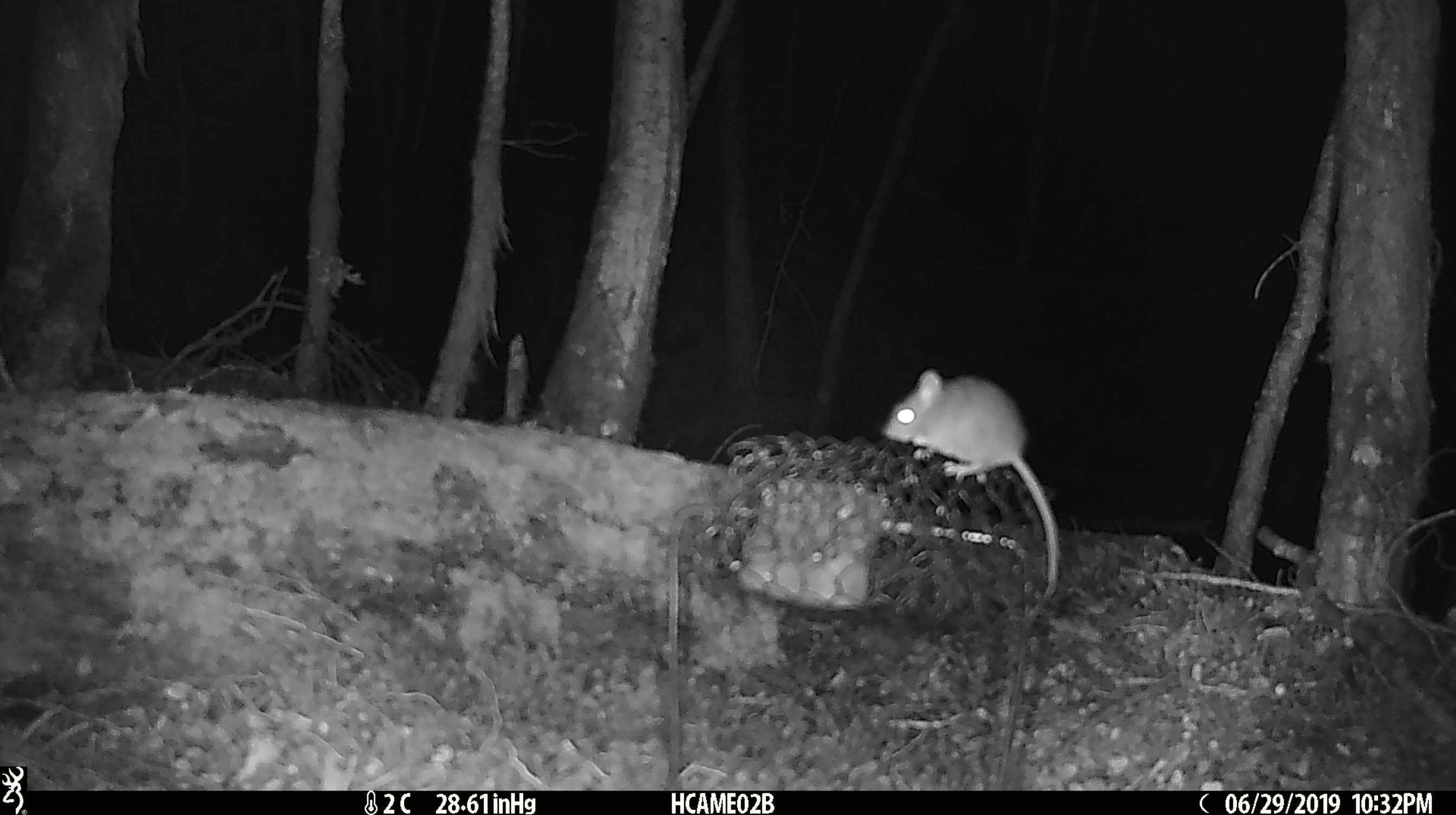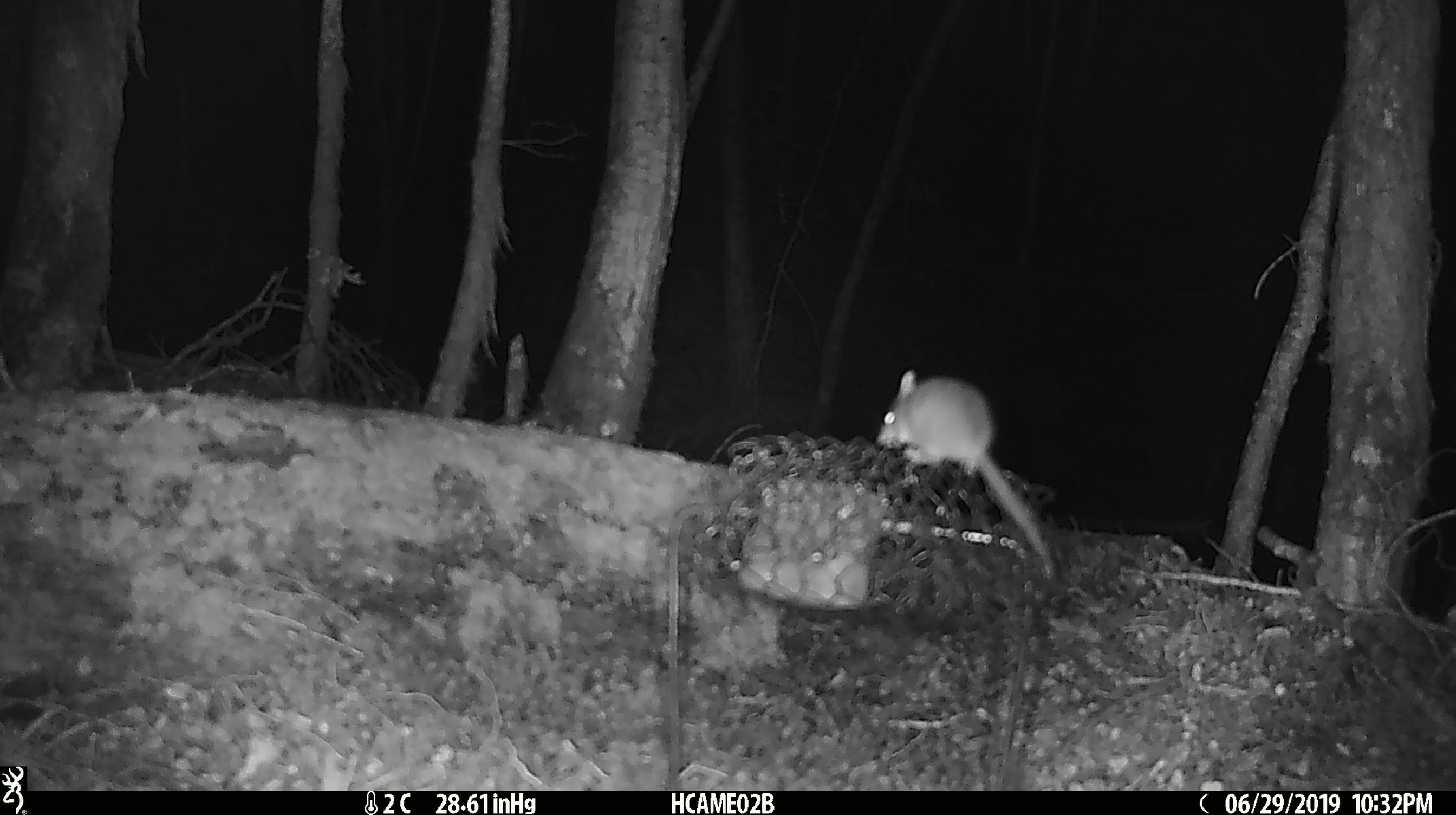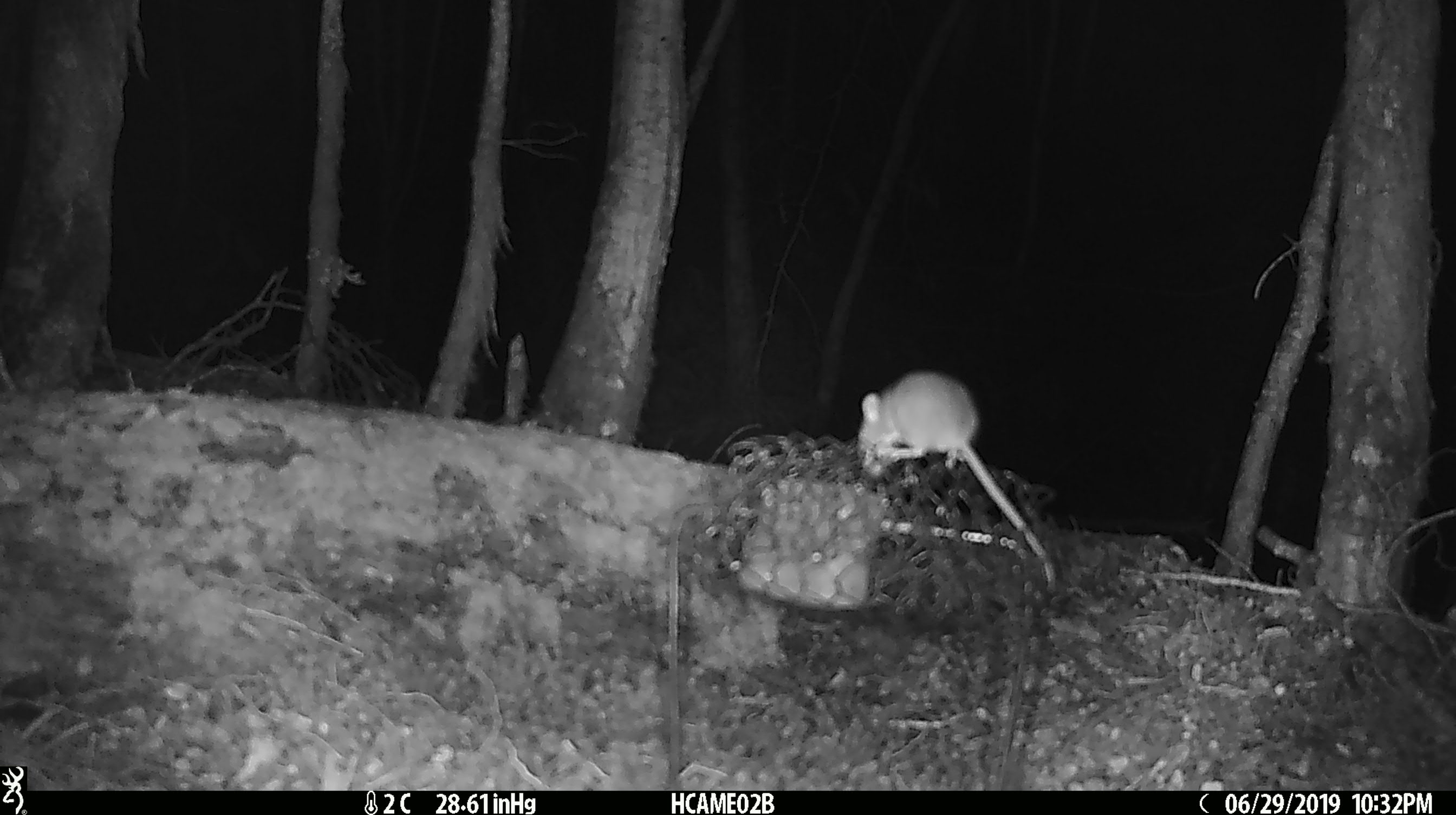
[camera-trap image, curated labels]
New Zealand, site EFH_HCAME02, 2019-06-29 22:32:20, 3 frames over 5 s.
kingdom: Animalia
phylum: Chordata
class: Mammalia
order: Rodentia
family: Muridae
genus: Mus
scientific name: Mus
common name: mouse